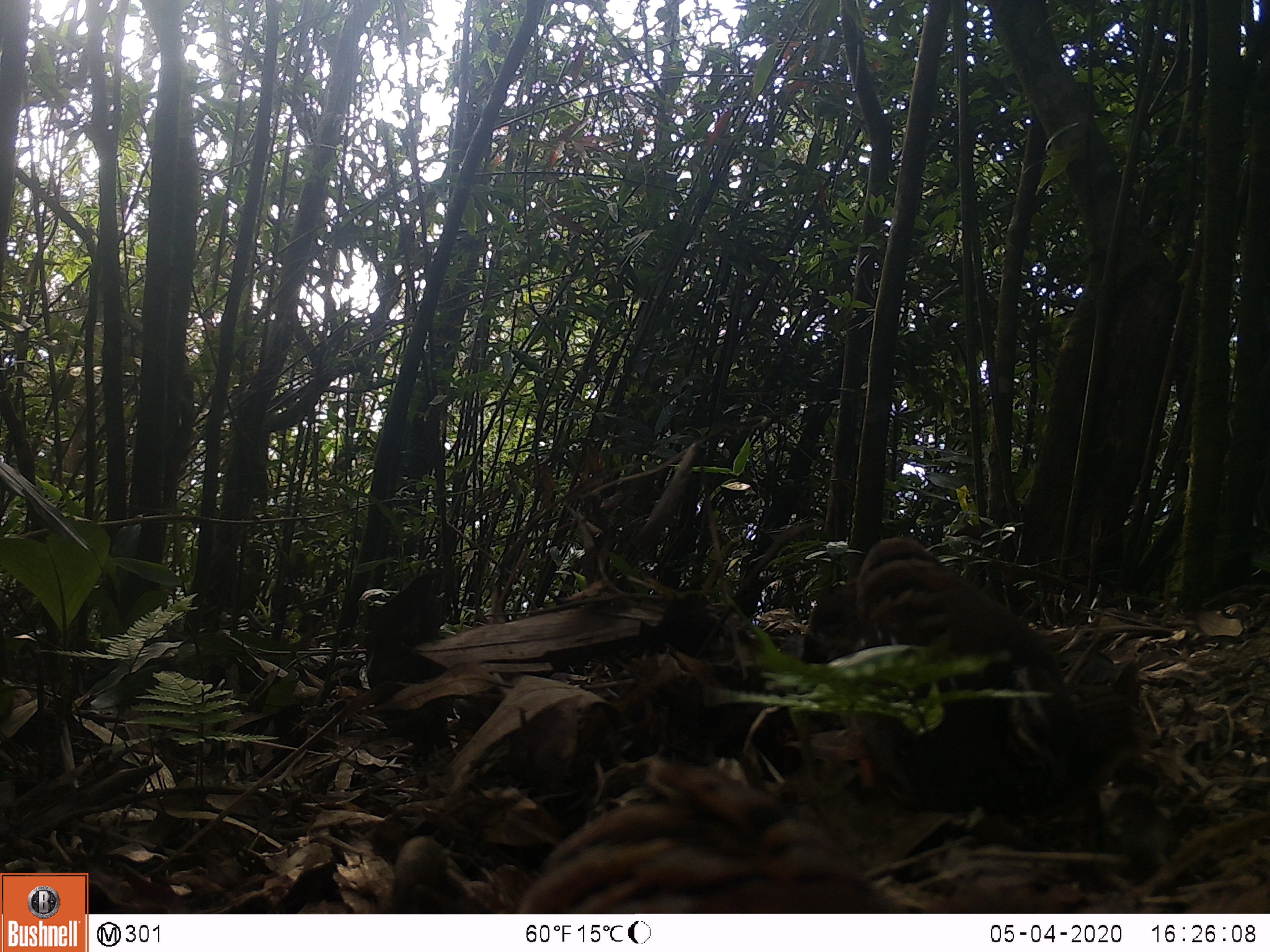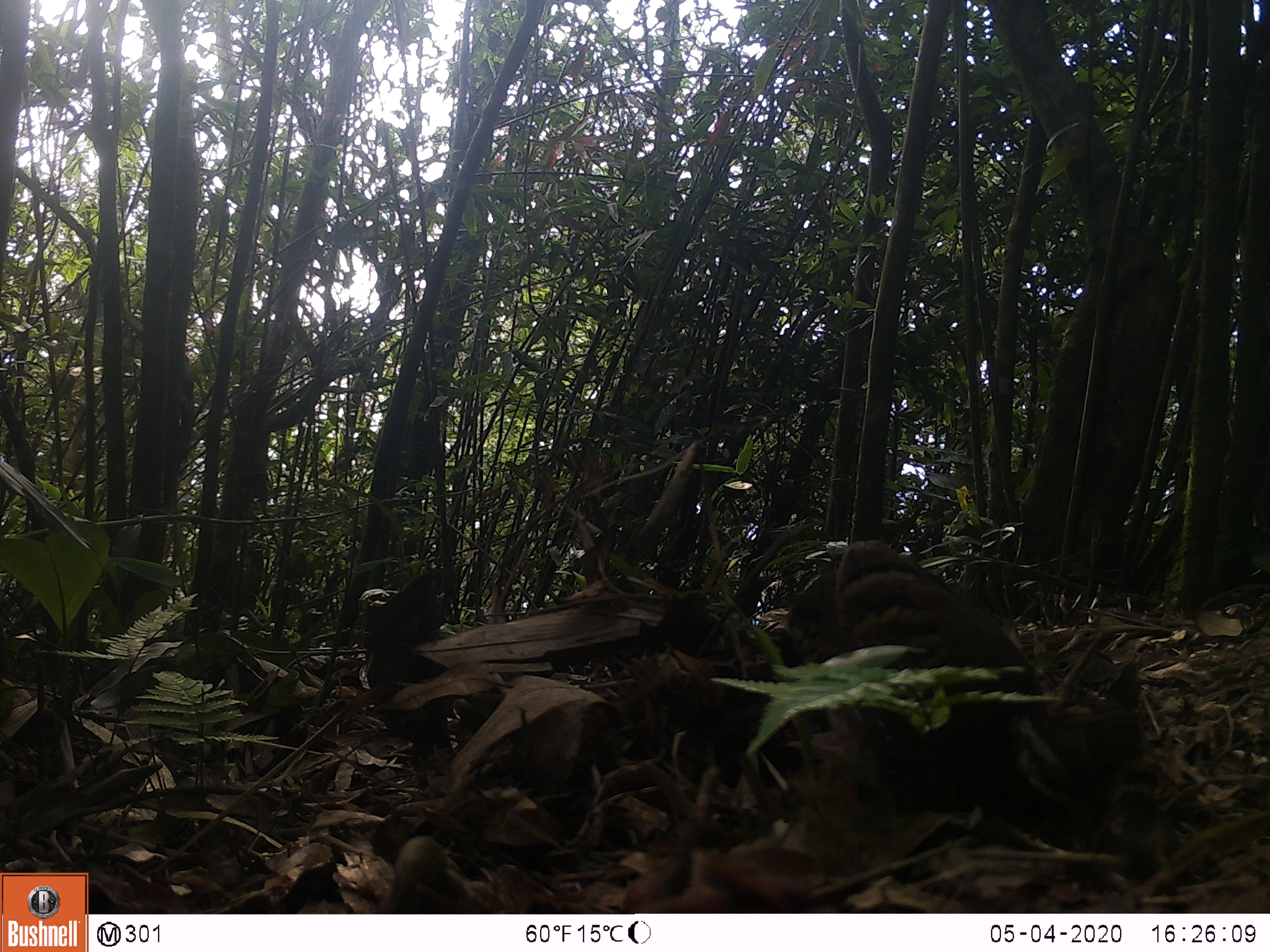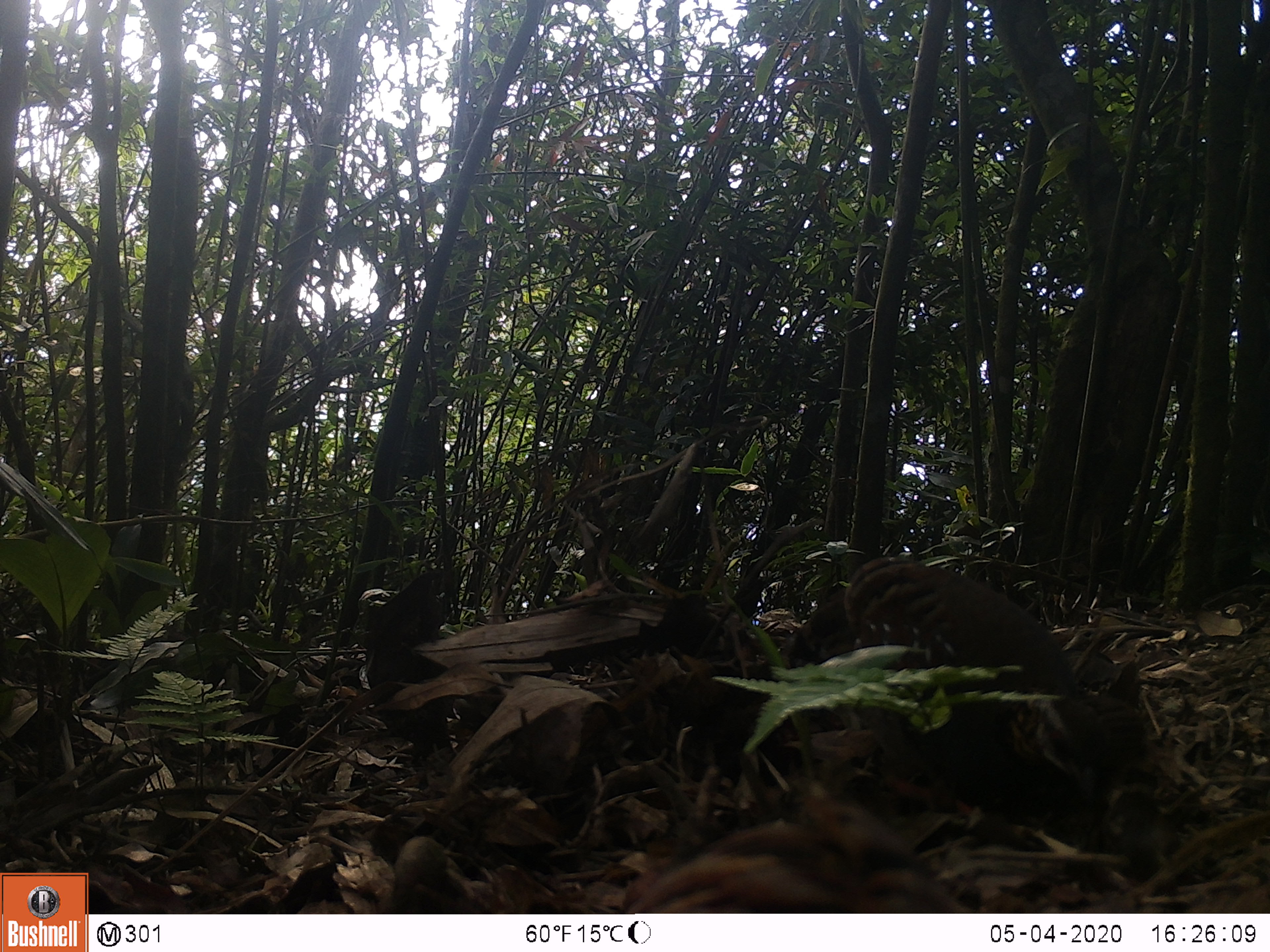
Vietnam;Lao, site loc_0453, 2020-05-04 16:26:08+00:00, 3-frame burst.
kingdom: Animalia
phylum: Chordata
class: Aves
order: Galliformes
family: Phasianidae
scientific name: Phasianidae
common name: partridge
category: unidentified partridge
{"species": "unidentified partridge (partridge) (Phasianidae)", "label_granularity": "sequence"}